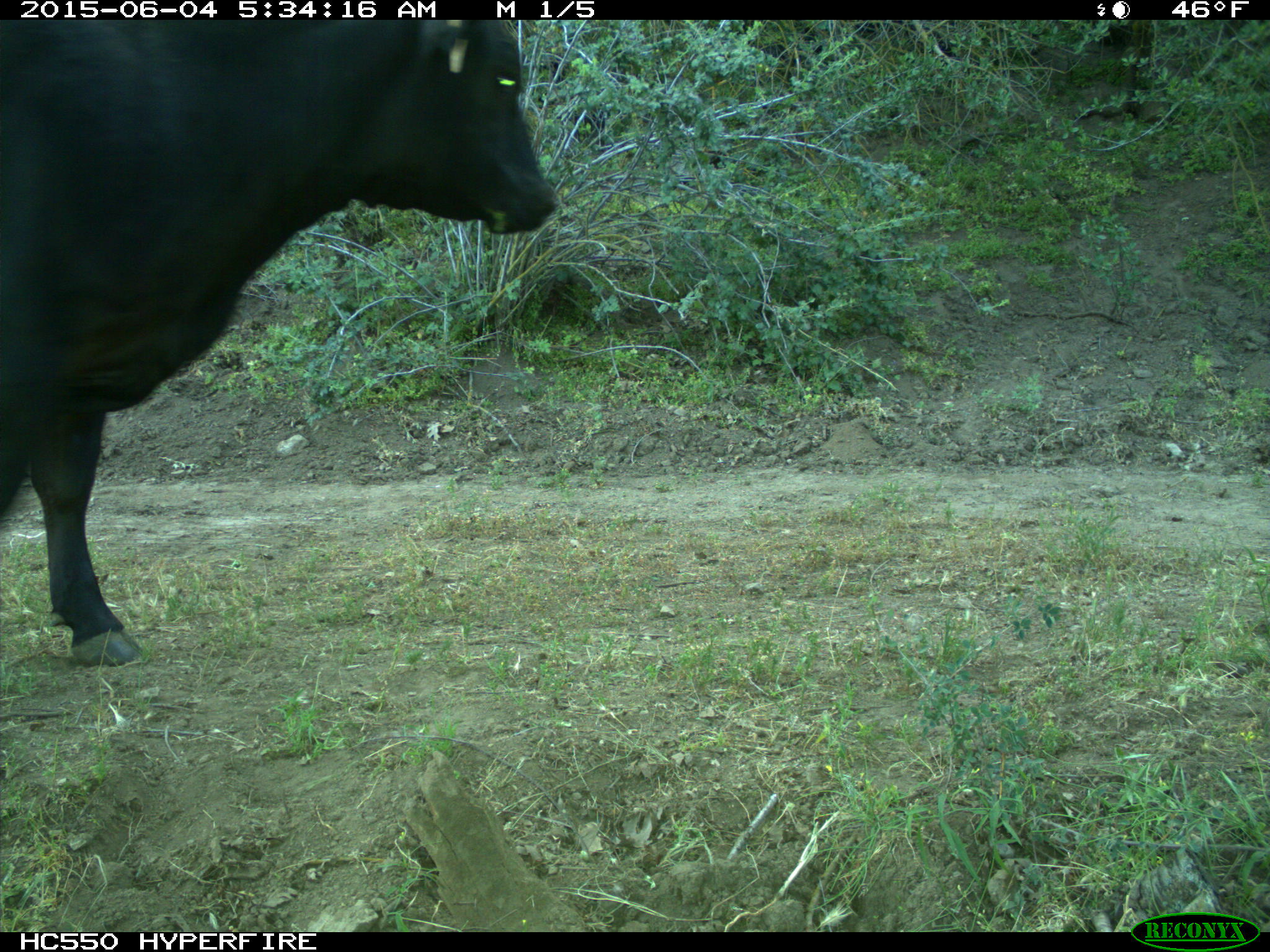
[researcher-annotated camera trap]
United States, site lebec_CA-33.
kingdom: Animalia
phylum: Chordata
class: Mammalia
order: Artiodactyla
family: Bovidae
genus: Bos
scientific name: Bos taurus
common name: domestic cow